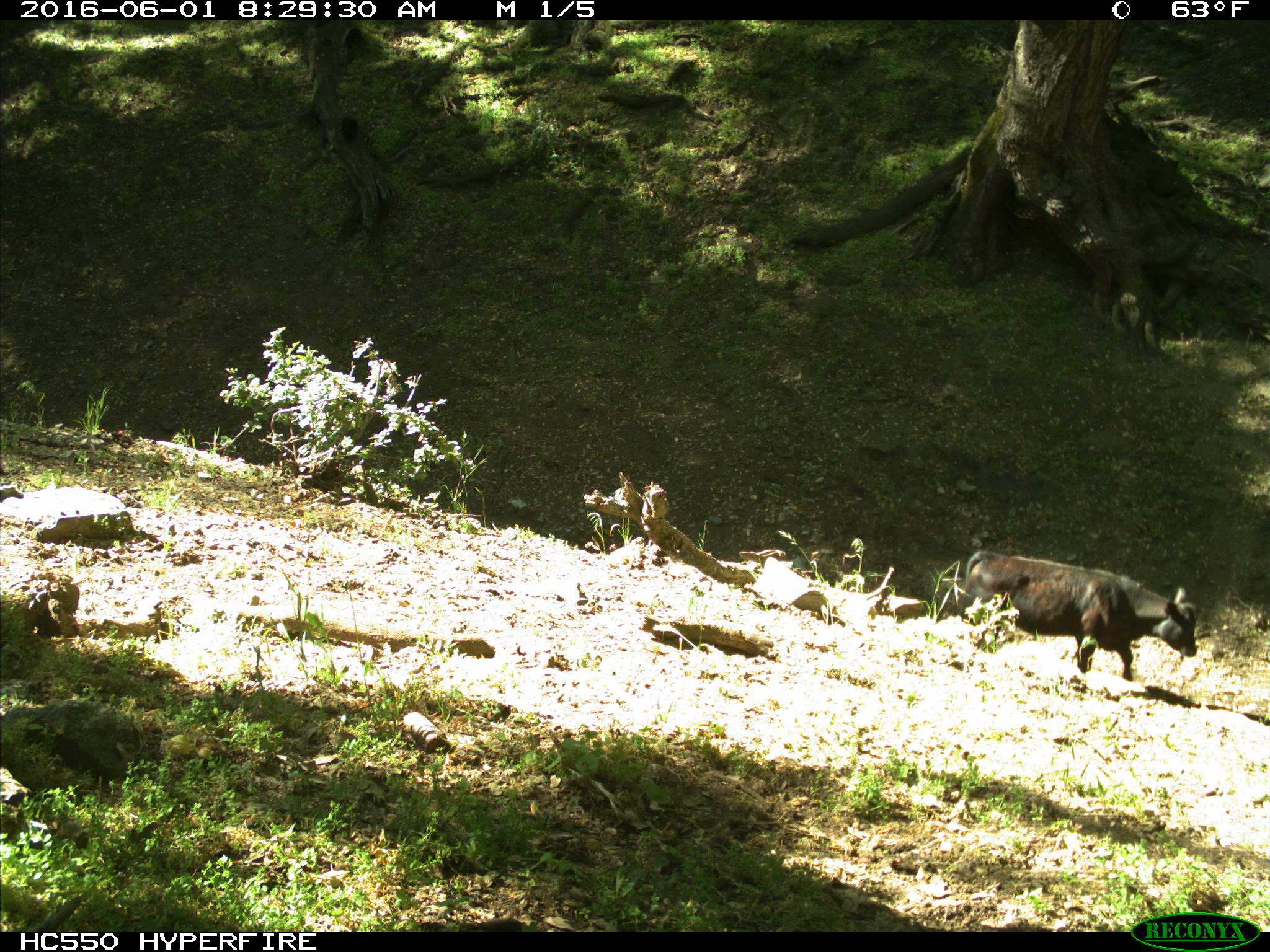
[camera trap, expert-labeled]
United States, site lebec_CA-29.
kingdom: Animalia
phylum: Chordata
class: Mammalia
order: Artiodactyla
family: Bovidae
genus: Bos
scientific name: Bos taurus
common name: domestic cow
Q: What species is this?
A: Bos taurus (domestic cow).